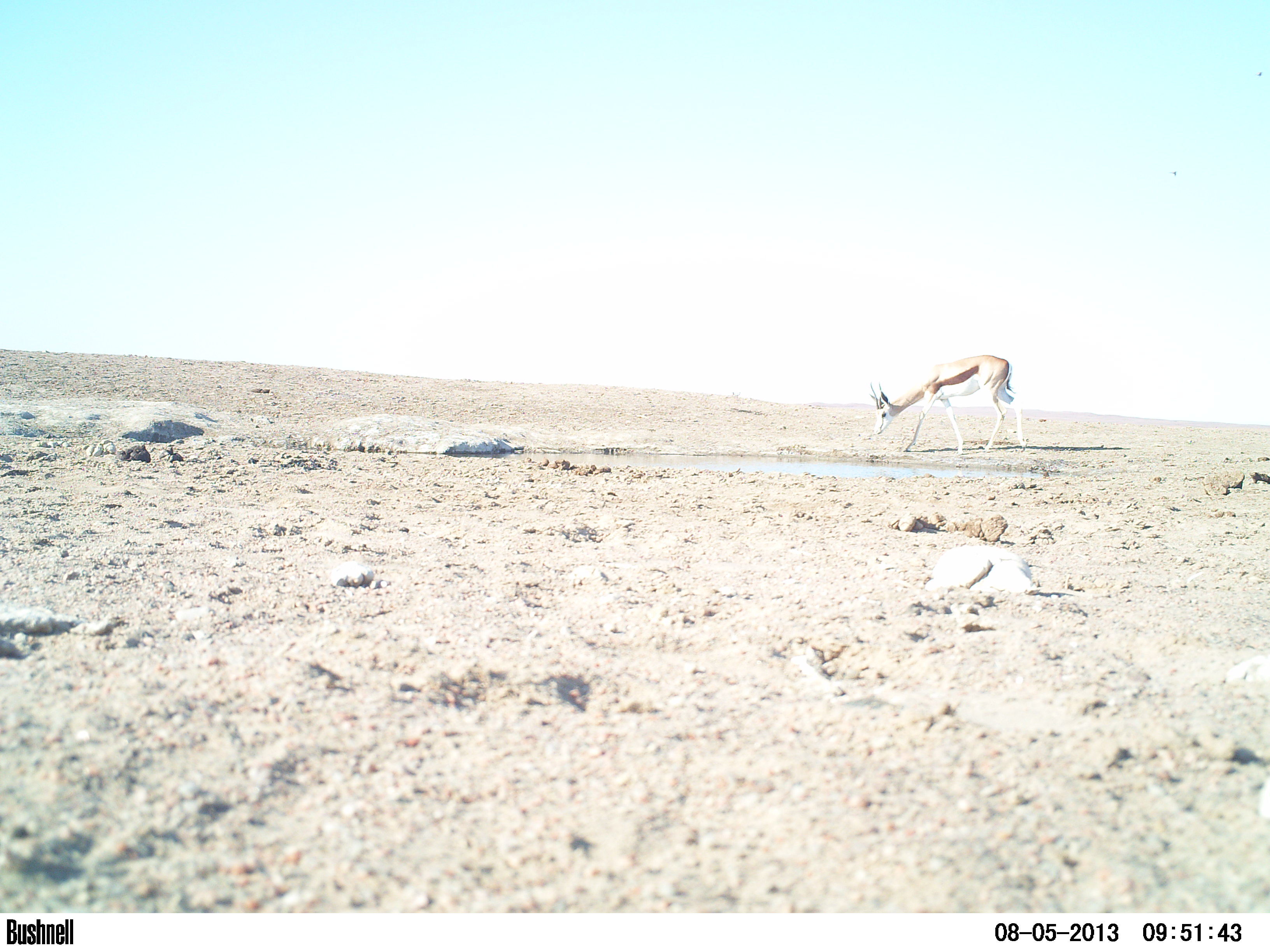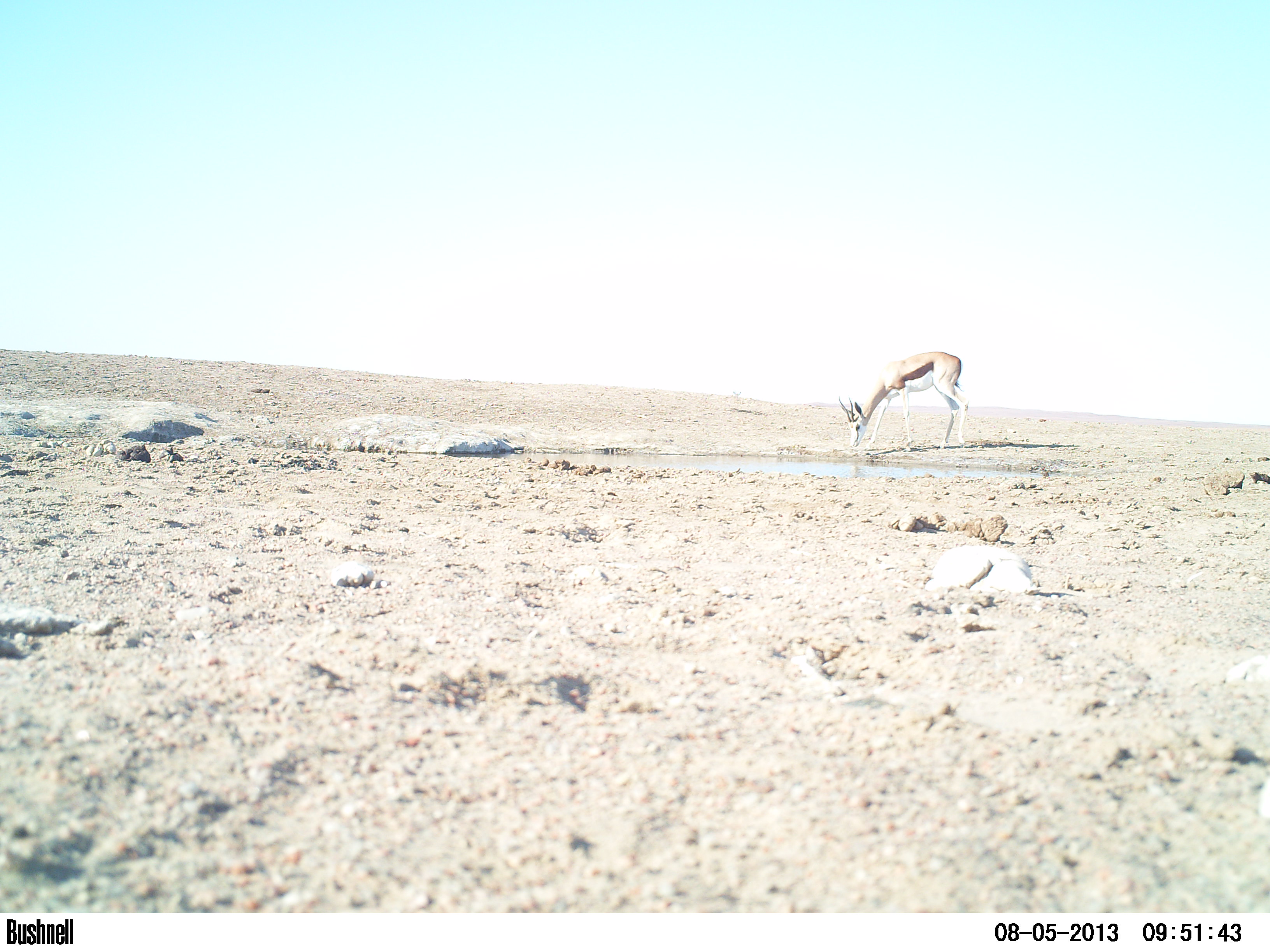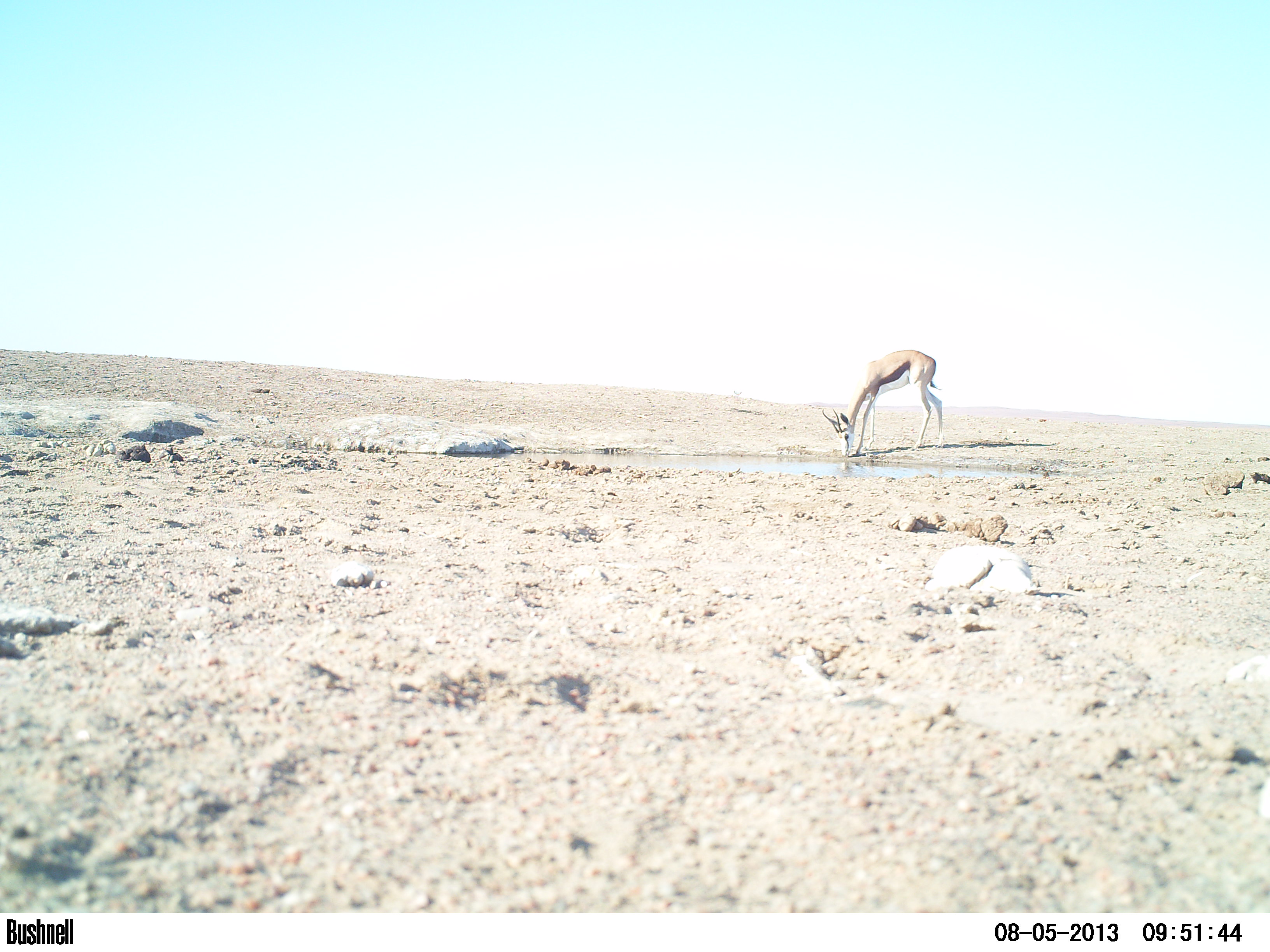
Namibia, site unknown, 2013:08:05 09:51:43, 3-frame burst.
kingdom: Animalia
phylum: Chordata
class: Mammalia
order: Artiodactyla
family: Bovidae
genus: Antidorcas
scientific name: Antidorcas marsupialis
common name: springbok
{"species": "Antidorcas marsupialis (springbok)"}